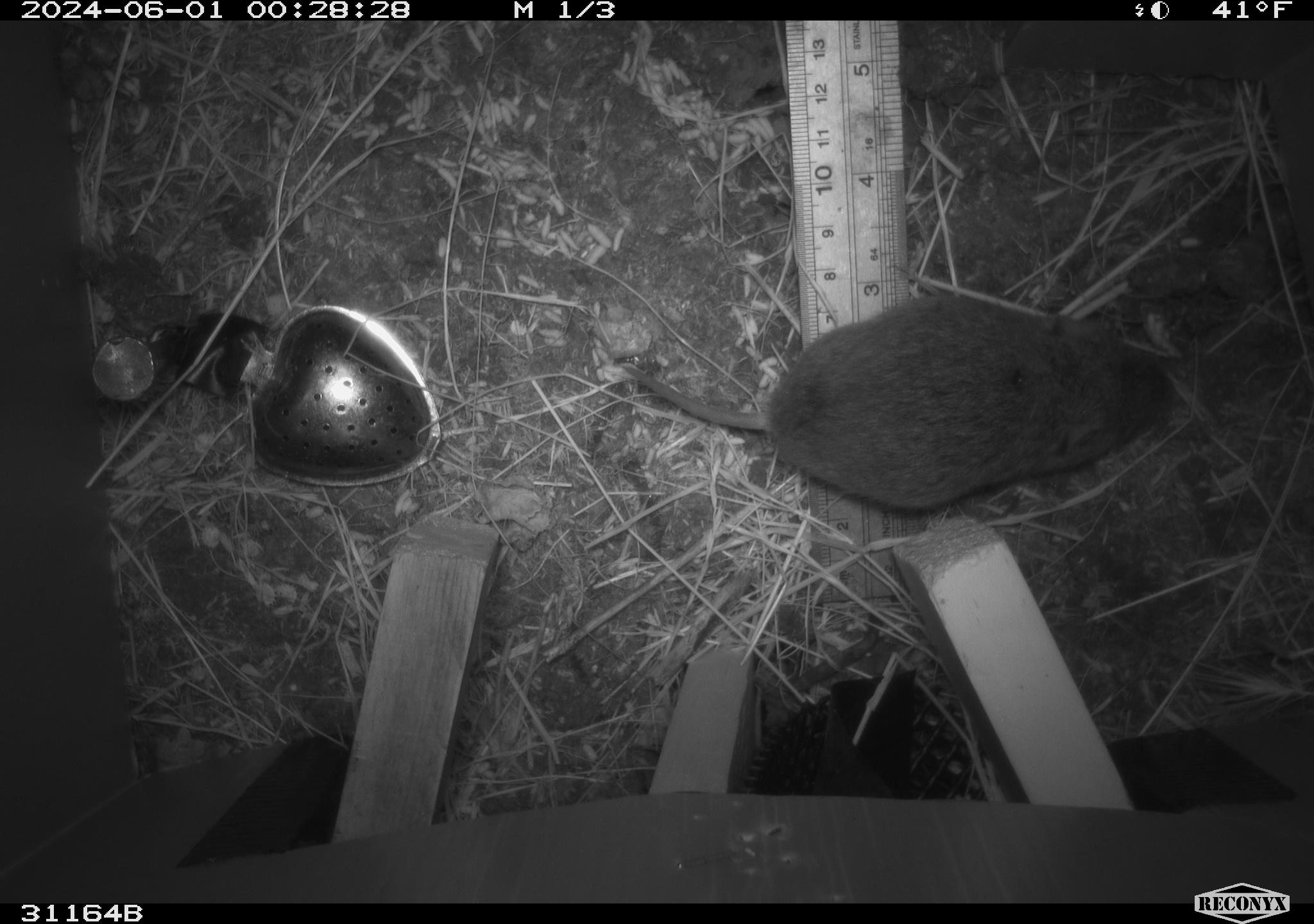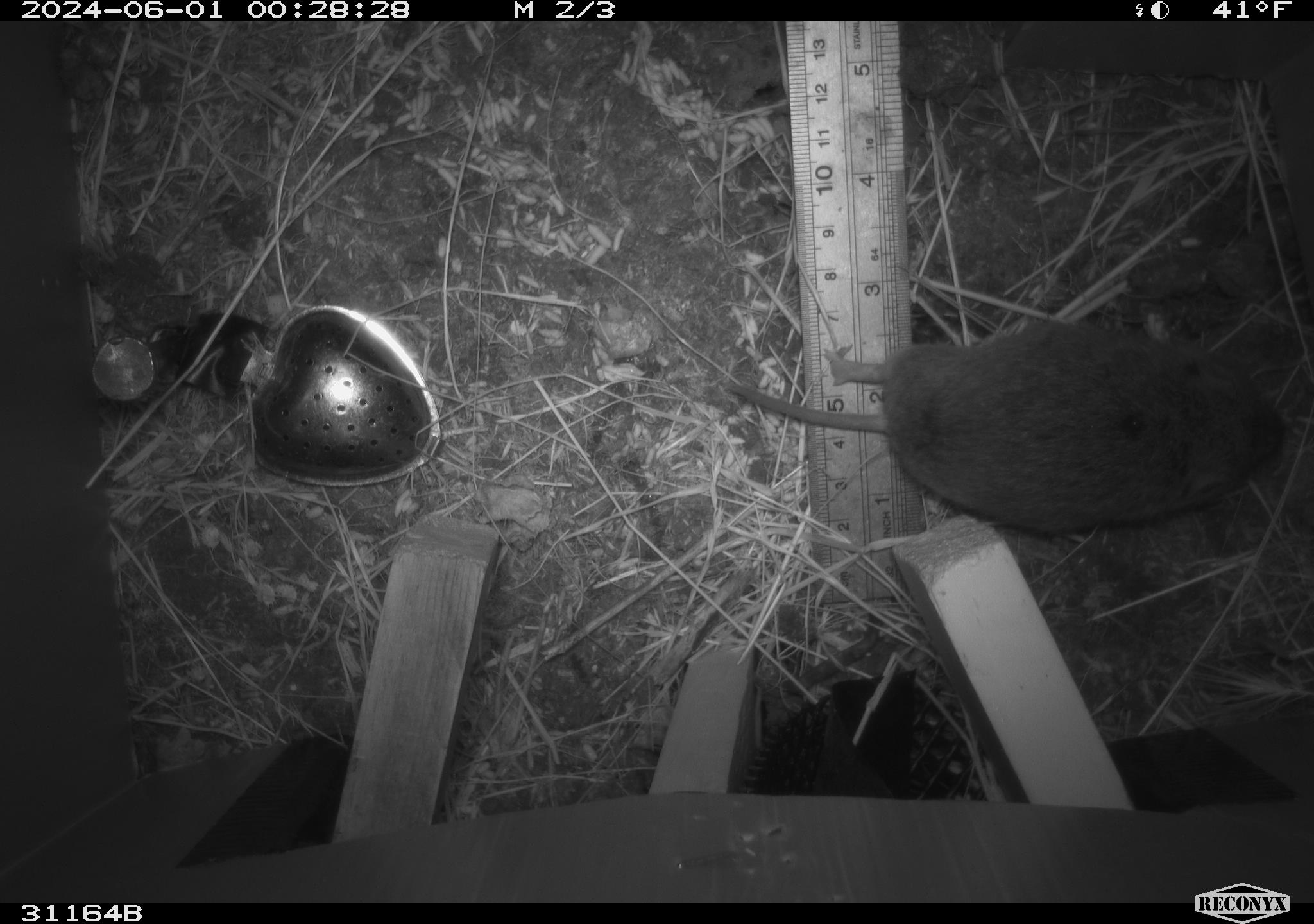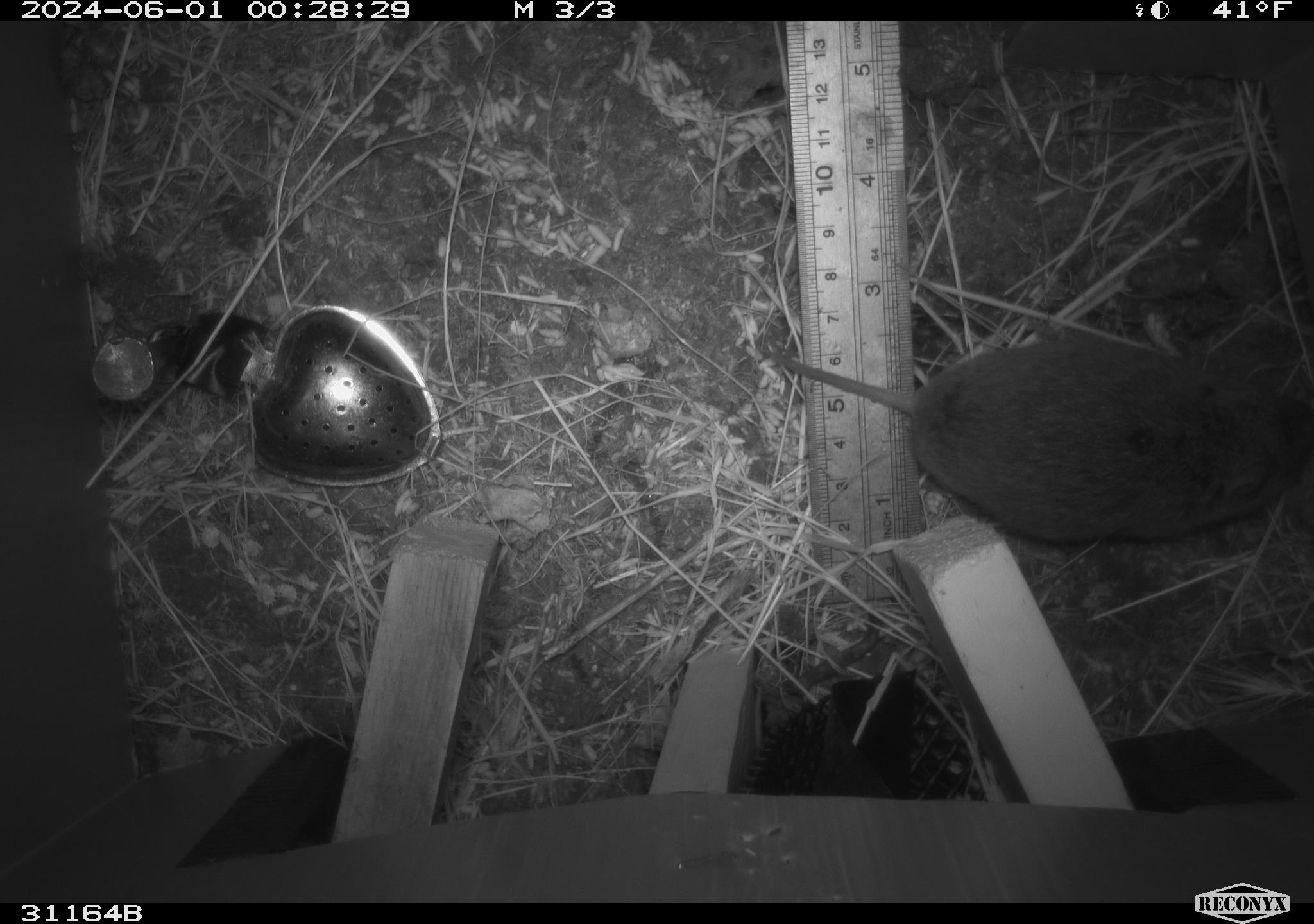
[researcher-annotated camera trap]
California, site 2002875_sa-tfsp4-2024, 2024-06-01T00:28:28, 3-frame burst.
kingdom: Animalia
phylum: Chordata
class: Mammalia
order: Rodentia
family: Cricetidae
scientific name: Arvicolinae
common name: voles, lemmings, and muskrats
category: arvicolinae subfamily